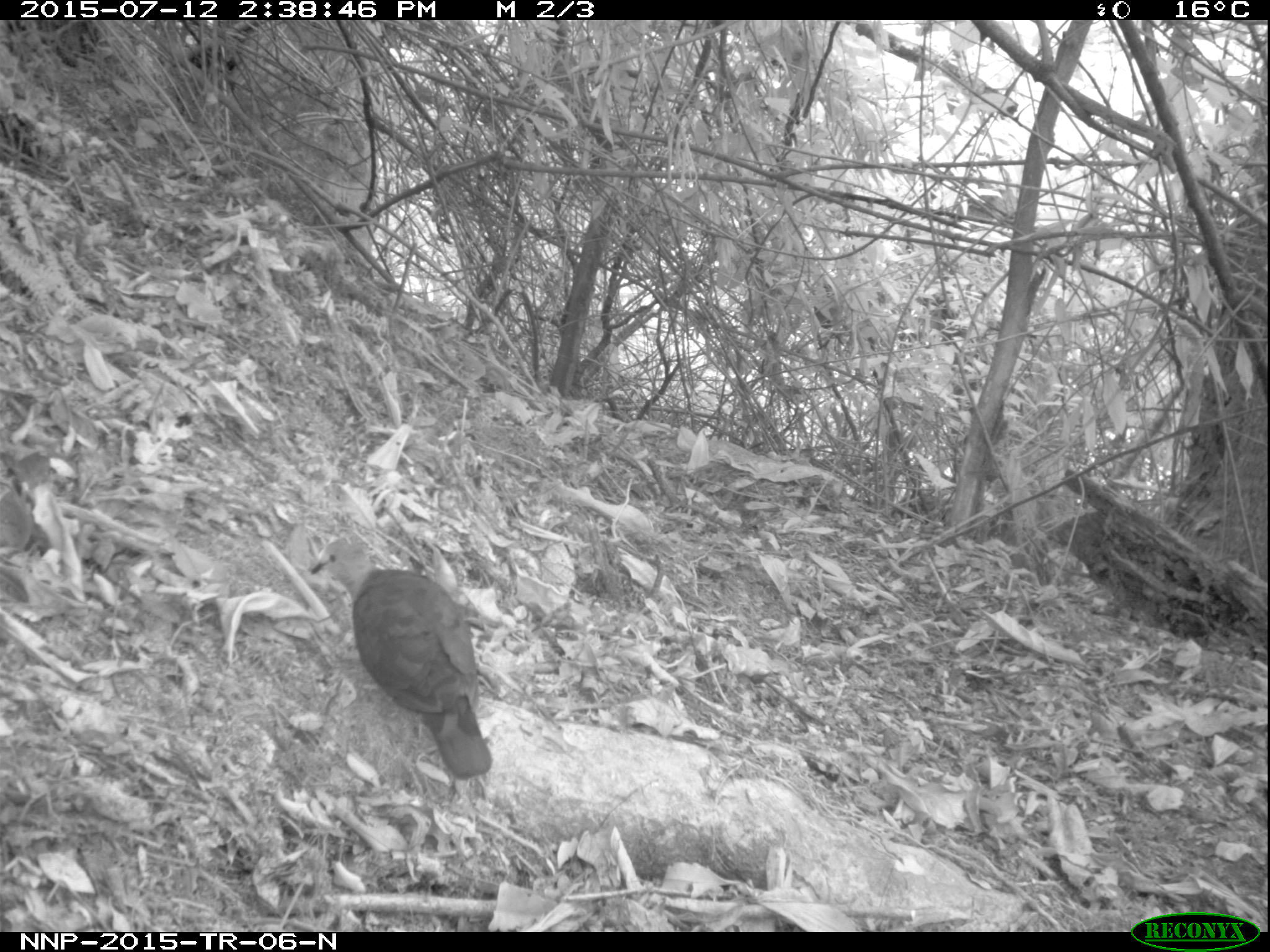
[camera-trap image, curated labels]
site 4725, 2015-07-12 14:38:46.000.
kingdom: Animalia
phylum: Chordata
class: Aves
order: Columbiformes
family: Columbidae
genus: Turtur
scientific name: Turtur tympanistria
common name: tambourine dove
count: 1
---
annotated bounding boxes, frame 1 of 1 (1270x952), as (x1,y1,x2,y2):
turtur tympanistria: (308,535,492,781)